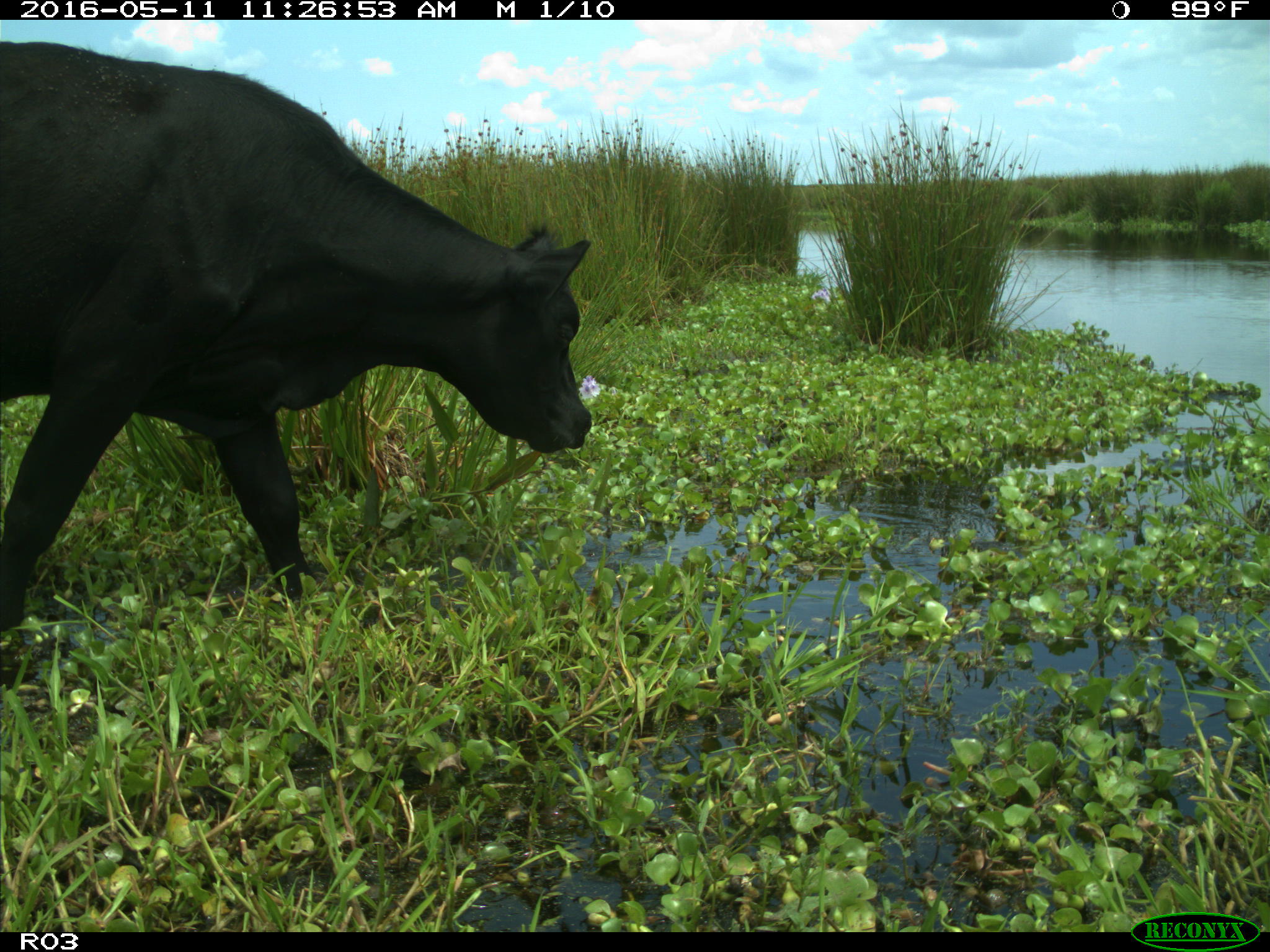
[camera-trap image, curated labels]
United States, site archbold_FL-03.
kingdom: Animalia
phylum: Chordata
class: Mammalia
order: Artiodactyla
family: Bovidae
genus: Bos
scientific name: Bos taurus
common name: domestic cow